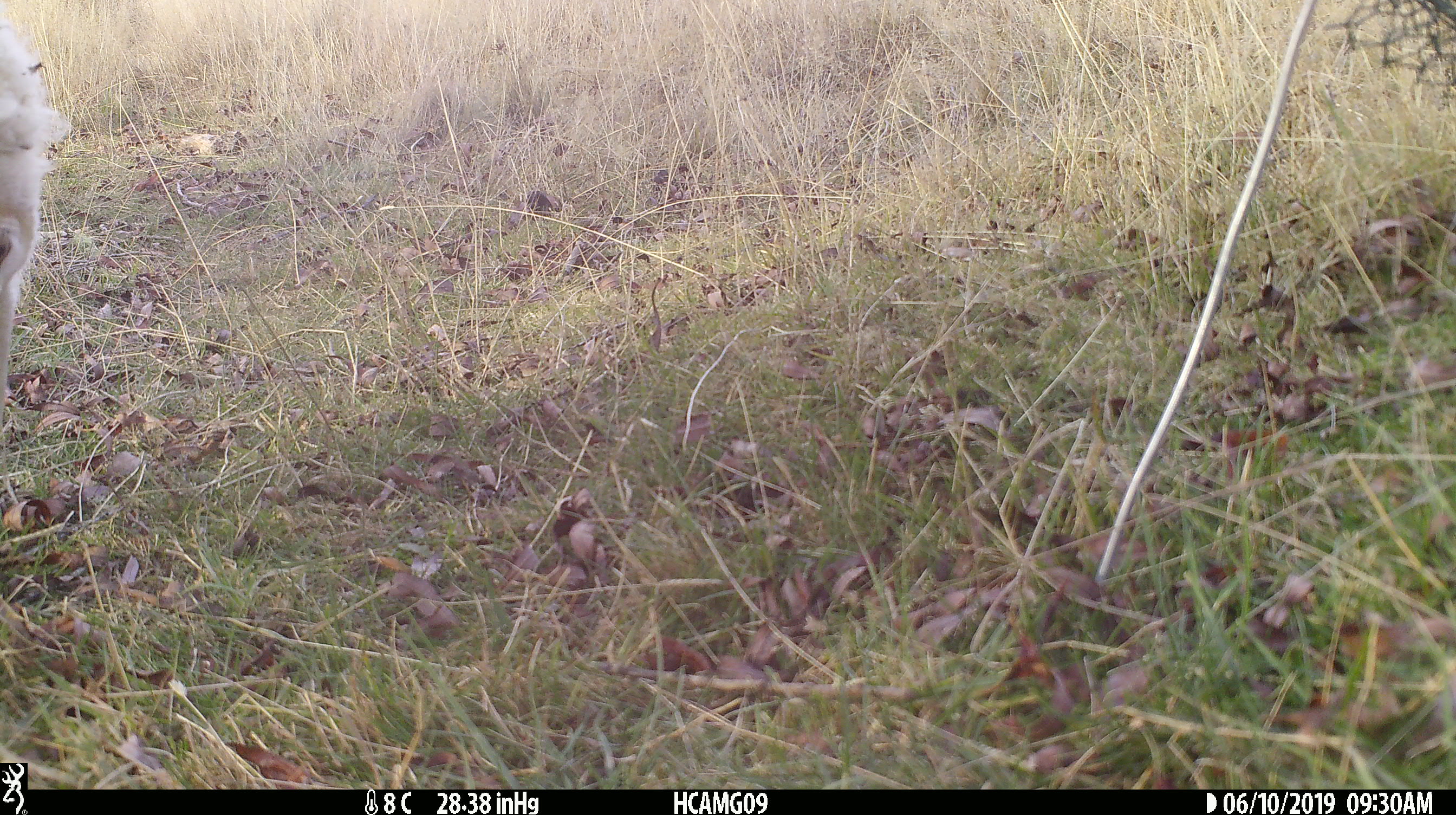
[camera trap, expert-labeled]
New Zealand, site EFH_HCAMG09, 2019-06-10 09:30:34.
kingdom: Animalia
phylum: Chordata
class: Mammalia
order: Artiodactyla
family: Bovidae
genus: Ovis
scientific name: Ovis aries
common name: domestic sheep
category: sheep